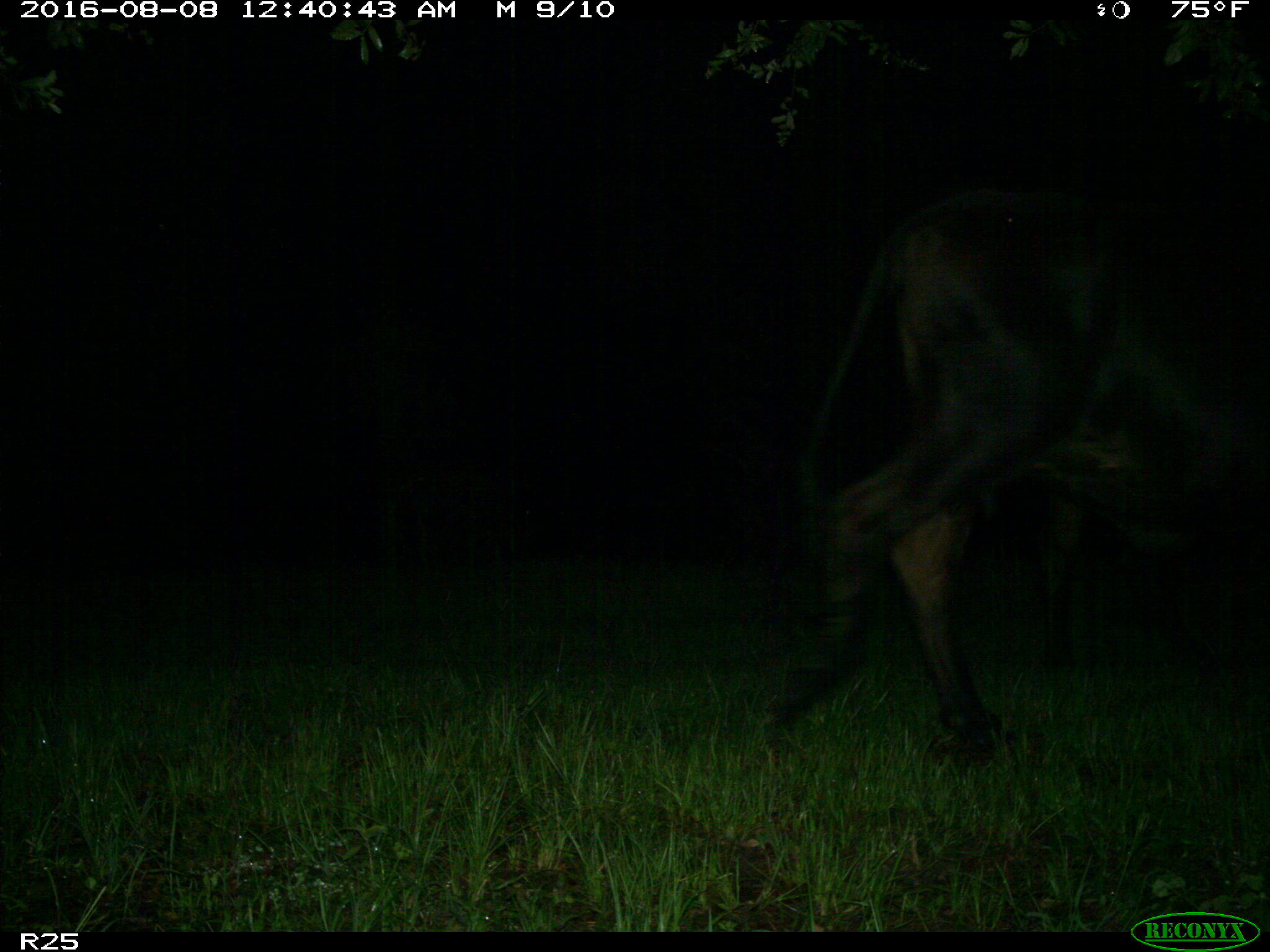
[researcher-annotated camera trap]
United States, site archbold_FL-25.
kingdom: Animalia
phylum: Chordata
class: Mammalia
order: Artiodactyla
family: Bovidae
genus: Bos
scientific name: Bos taurus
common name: domestic cow